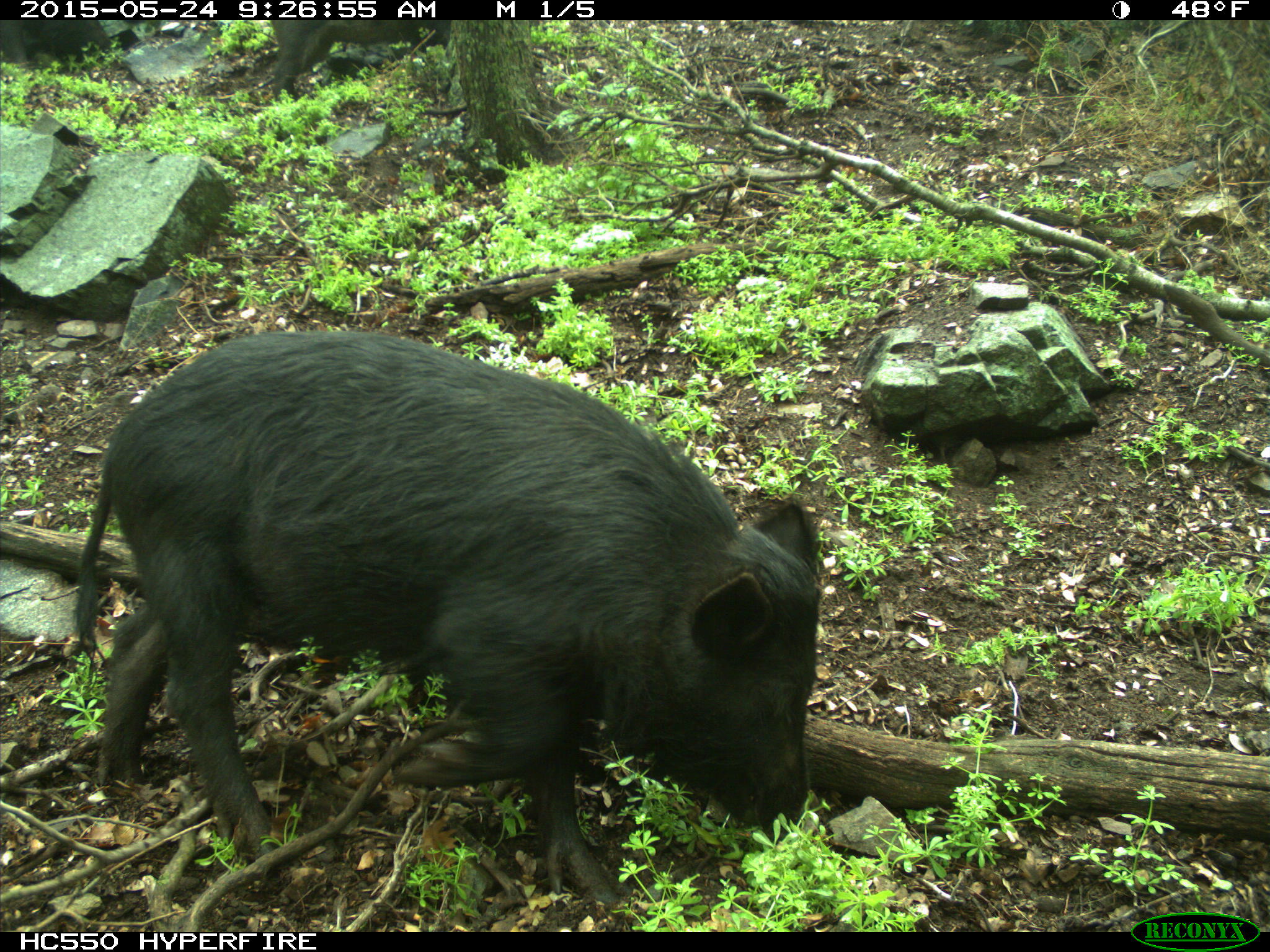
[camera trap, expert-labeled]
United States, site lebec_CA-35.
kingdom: Animalia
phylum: Chordata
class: Mammalia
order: Artiodactyla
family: Suidae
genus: Sus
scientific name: Sus scrofa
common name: wild boar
Sus scrofa (wild boar).